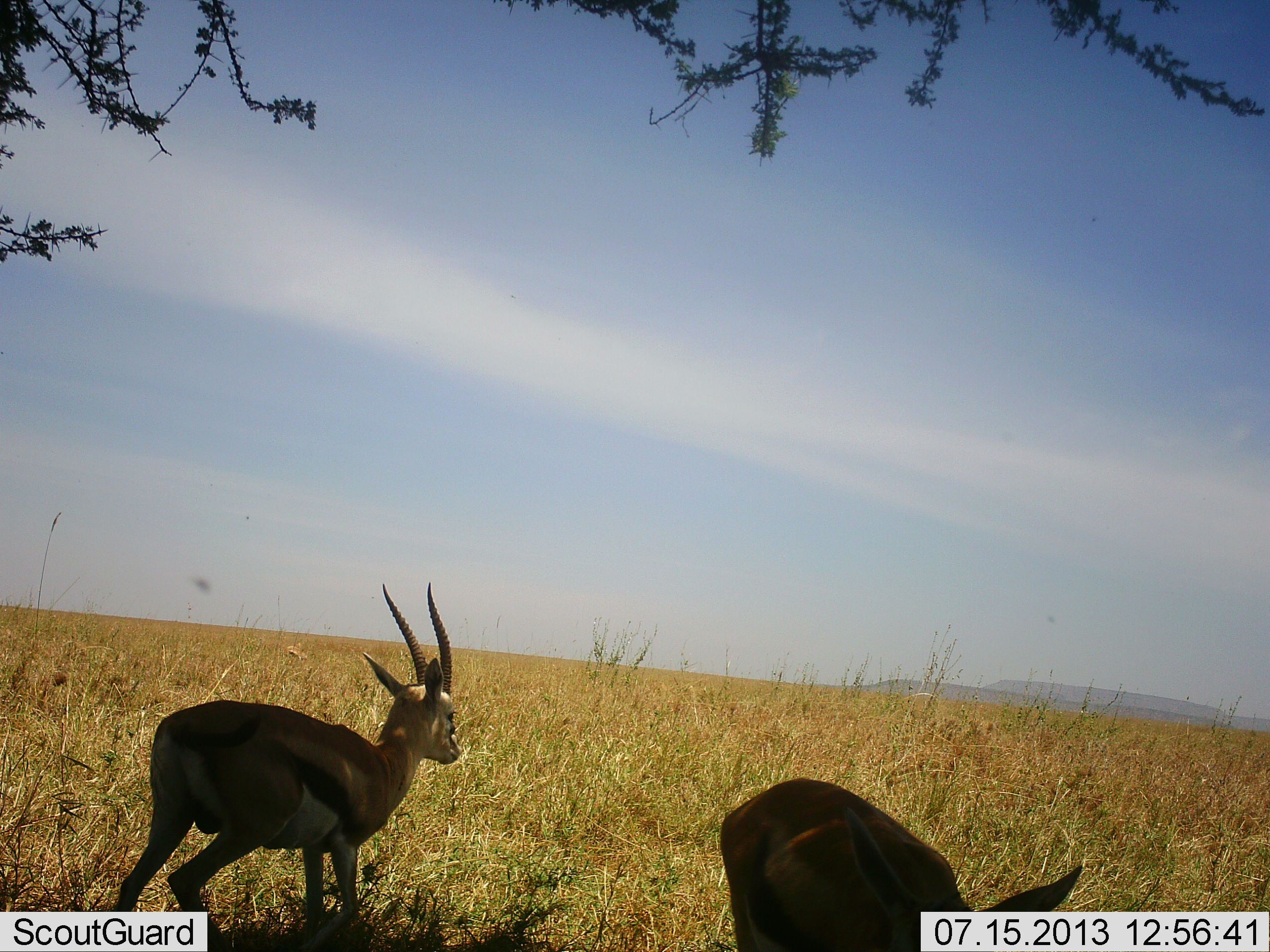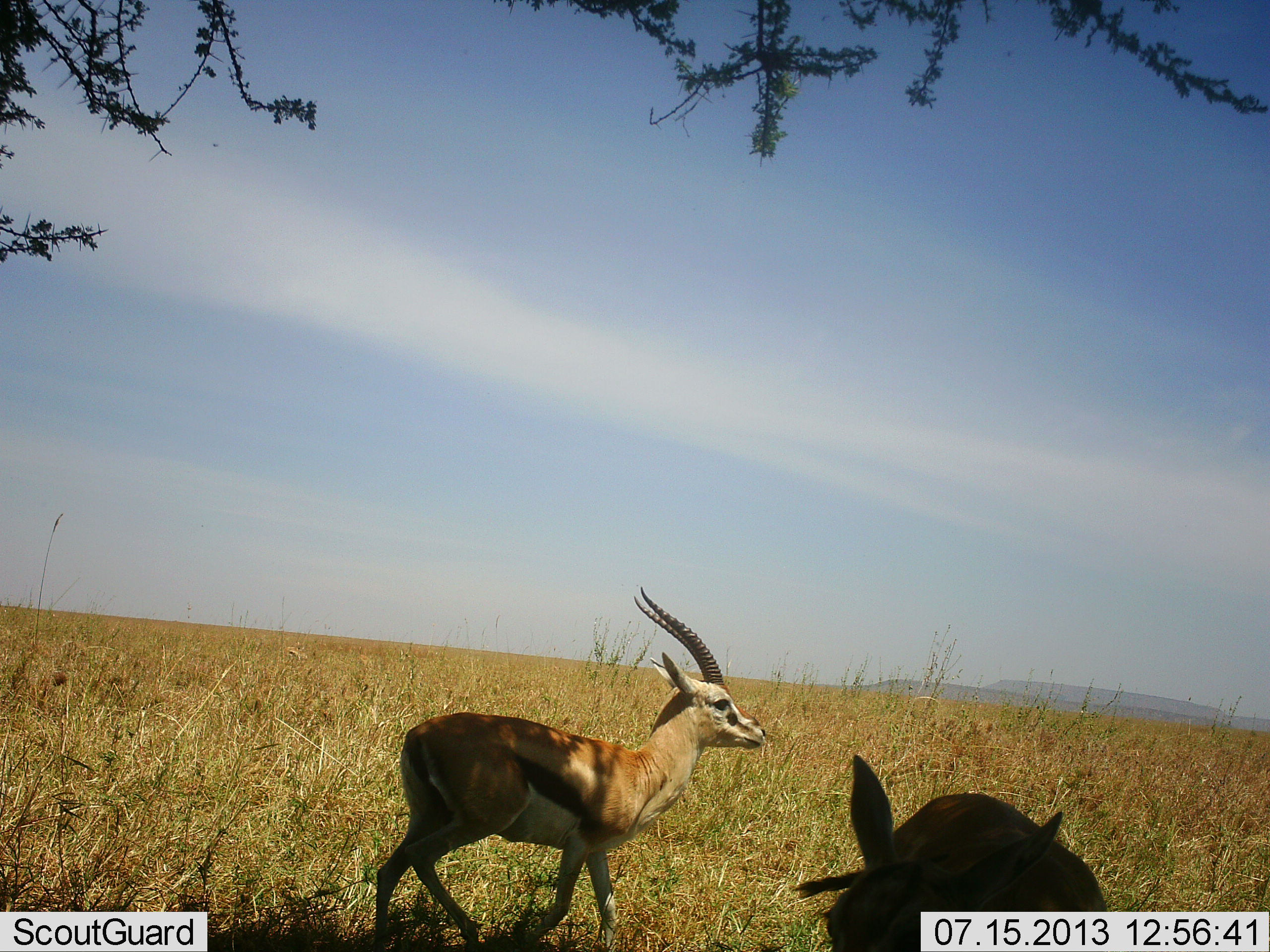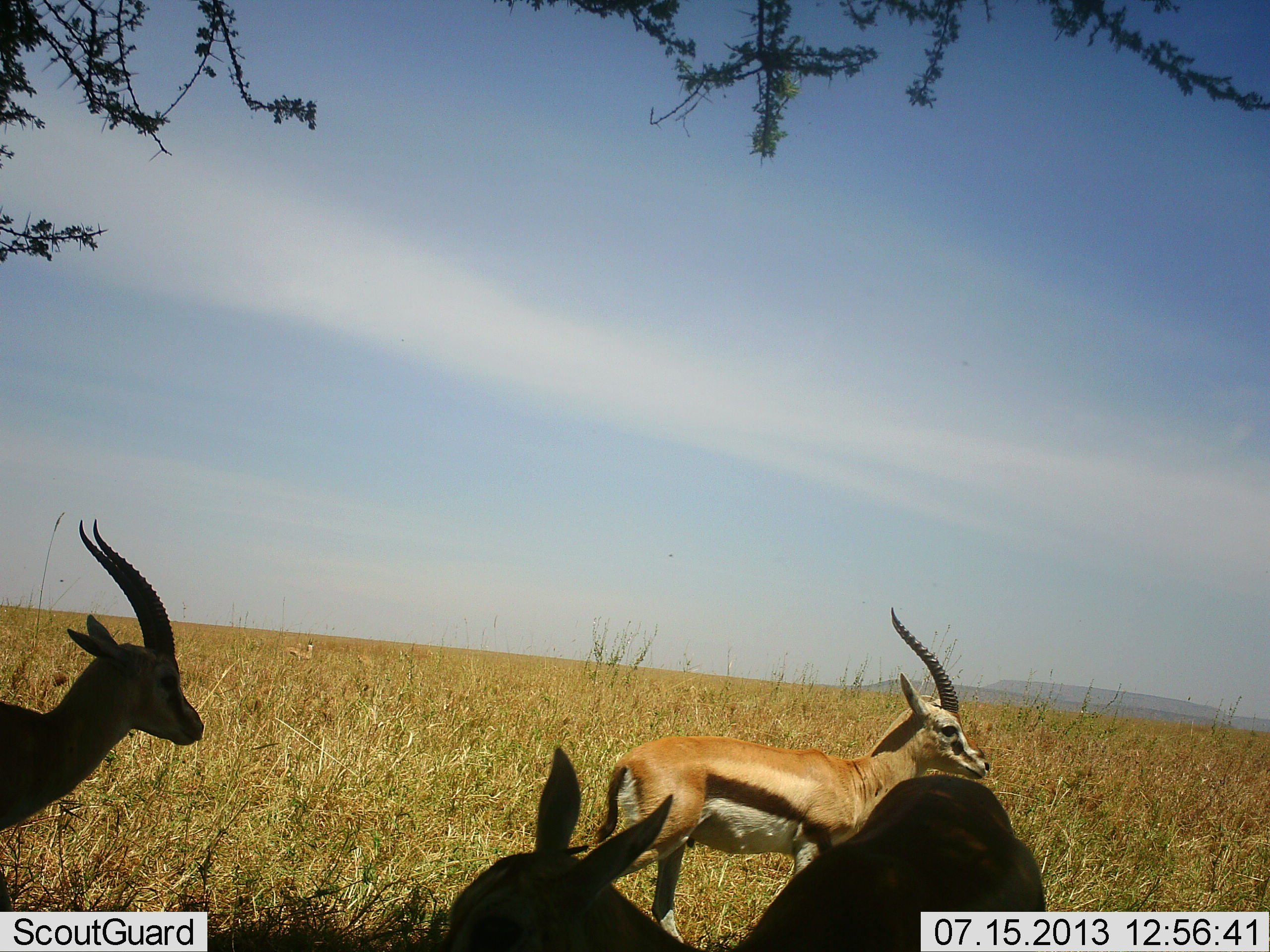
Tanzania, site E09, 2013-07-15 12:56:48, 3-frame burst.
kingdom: Animalia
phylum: Chordata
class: Mammalia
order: Artiodactyla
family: Bovidae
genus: Eudorcas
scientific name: Eudorcas thomsonii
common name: thomson's gazelle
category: gazellethomsons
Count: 3.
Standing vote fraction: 60%.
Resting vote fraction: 10%.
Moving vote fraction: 70%.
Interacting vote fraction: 0%.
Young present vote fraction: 0%.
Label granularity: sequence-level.